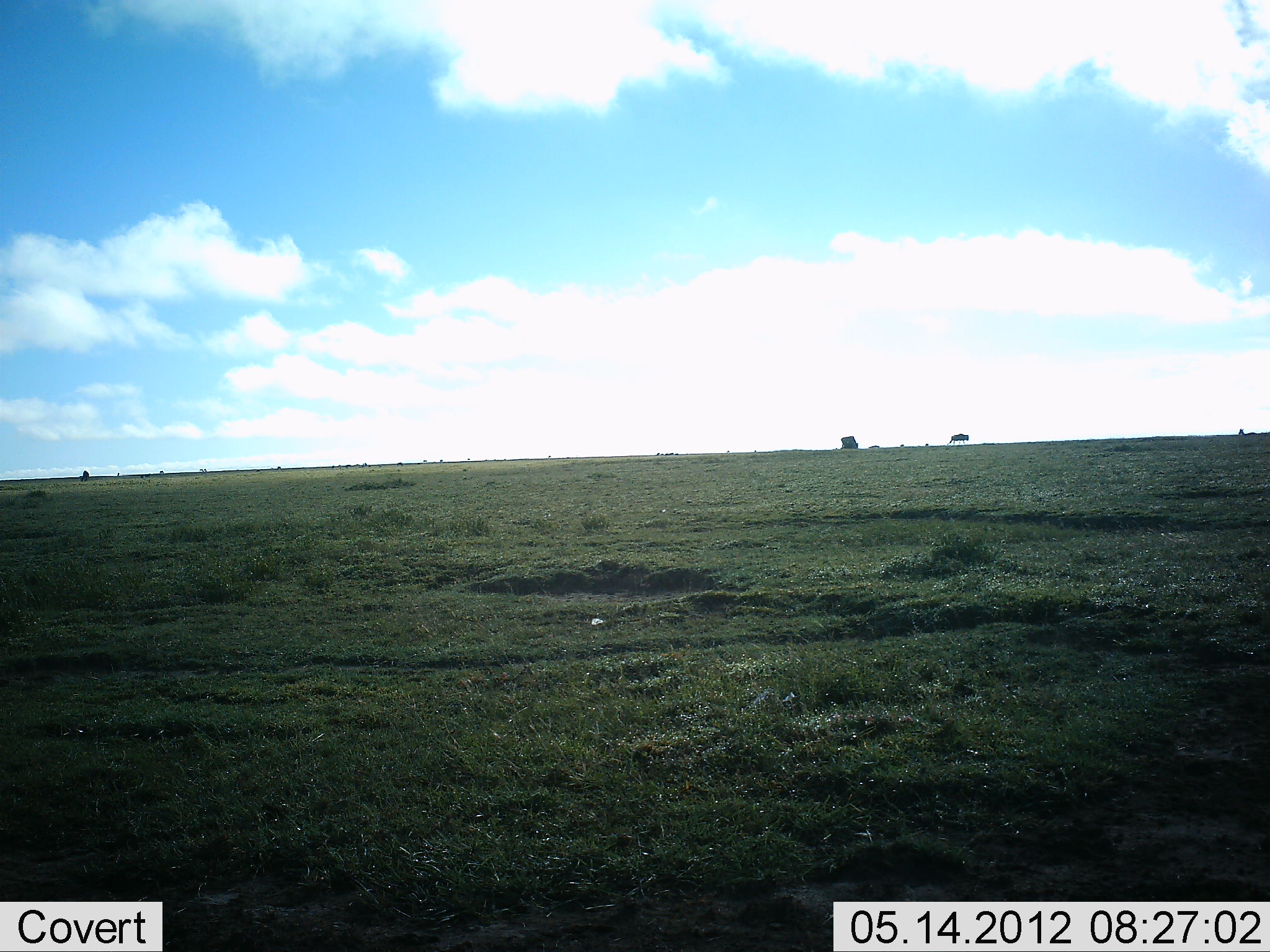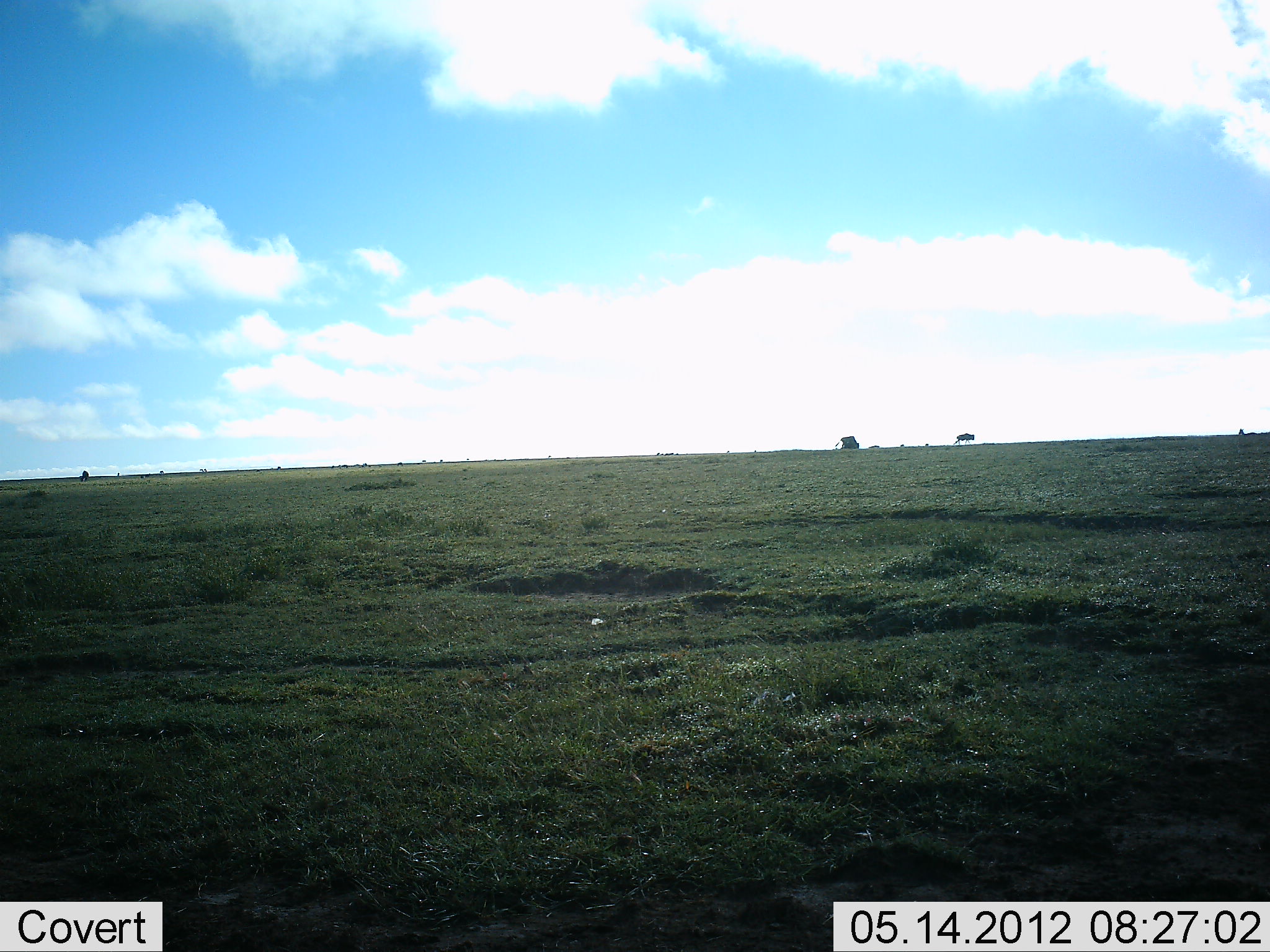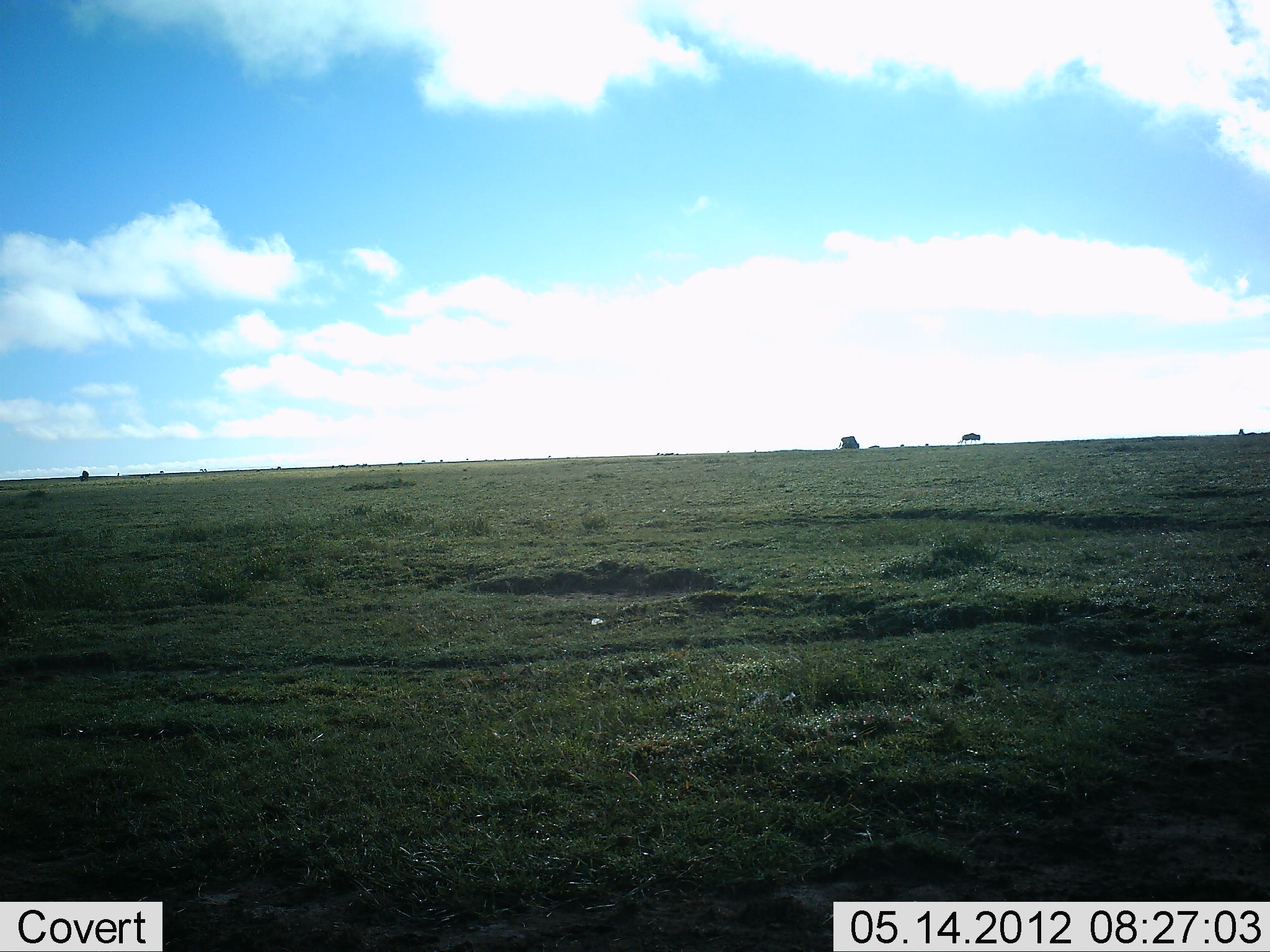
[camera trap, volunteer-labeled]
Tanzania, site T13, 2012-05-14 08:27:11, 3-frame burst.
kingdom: Animalia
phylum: Chordata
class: Mammalia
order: Artiodactyla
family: Bovidae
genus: Connochaetes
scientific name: Connochaetes taurinus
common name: blue wildebeest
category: wildebeest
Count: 1.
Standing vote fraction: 11%.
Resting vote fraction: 0%.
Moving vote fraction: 89%.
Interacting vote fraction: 0%.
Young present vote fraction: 0%.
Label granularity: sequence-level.